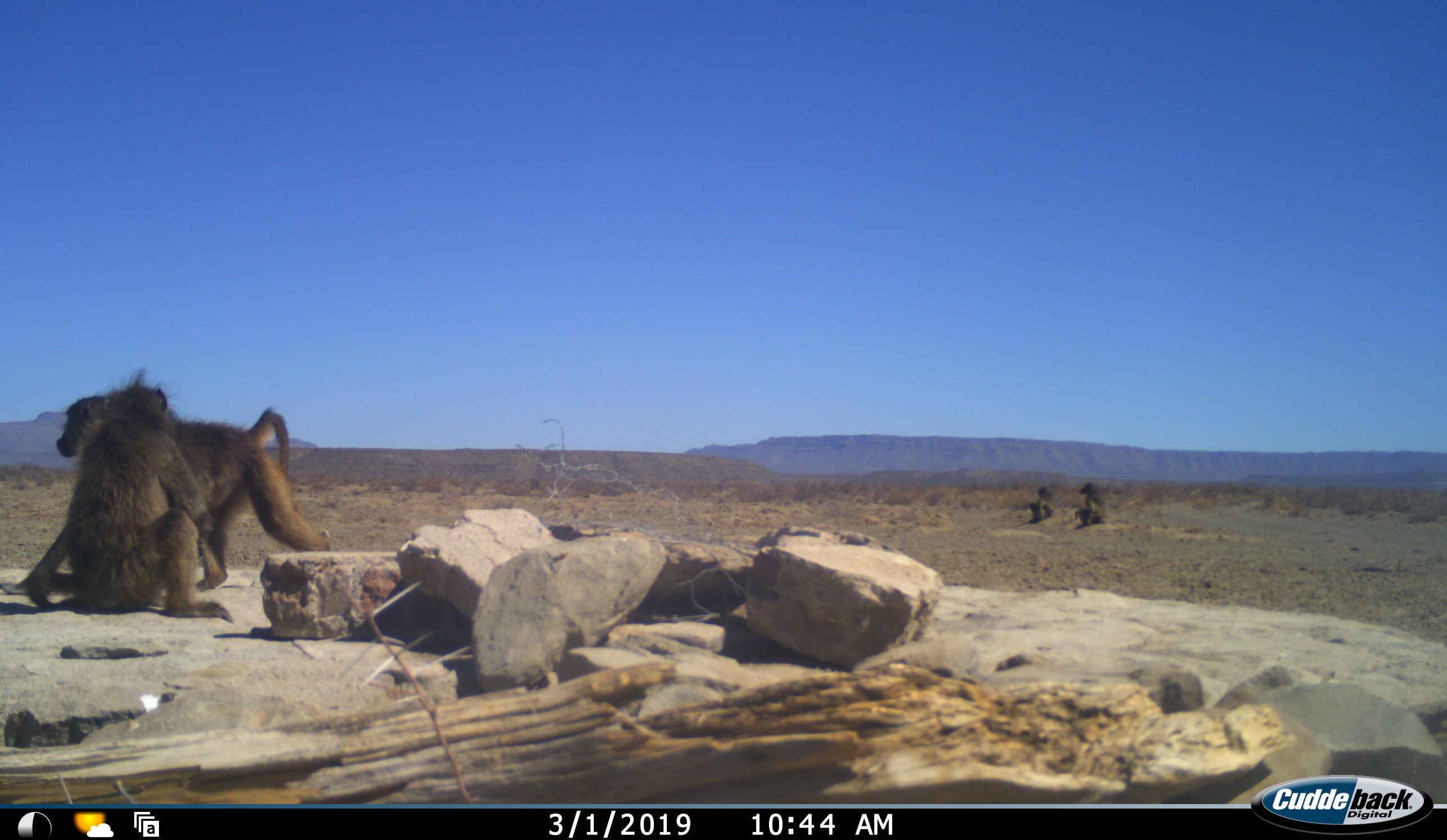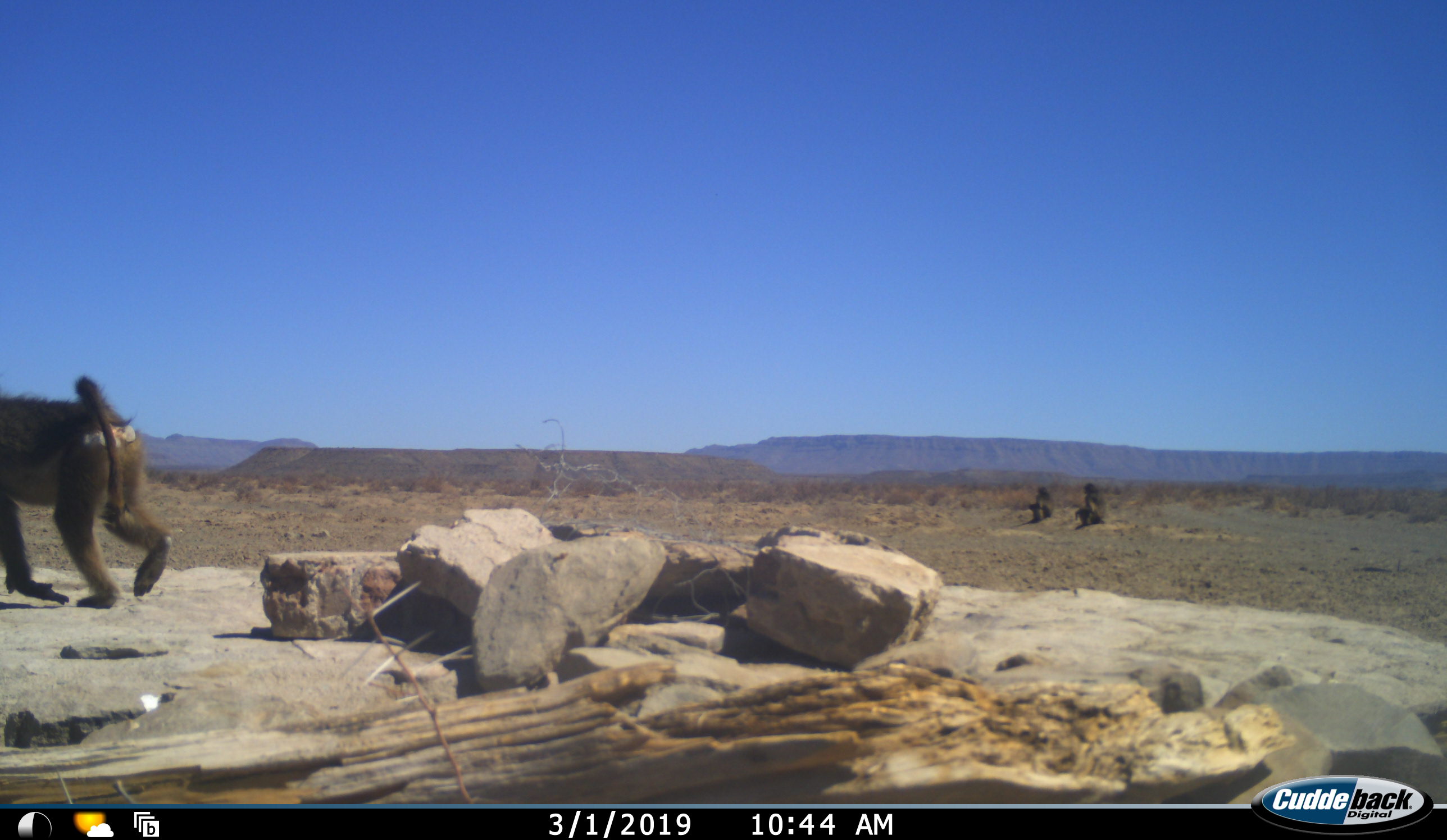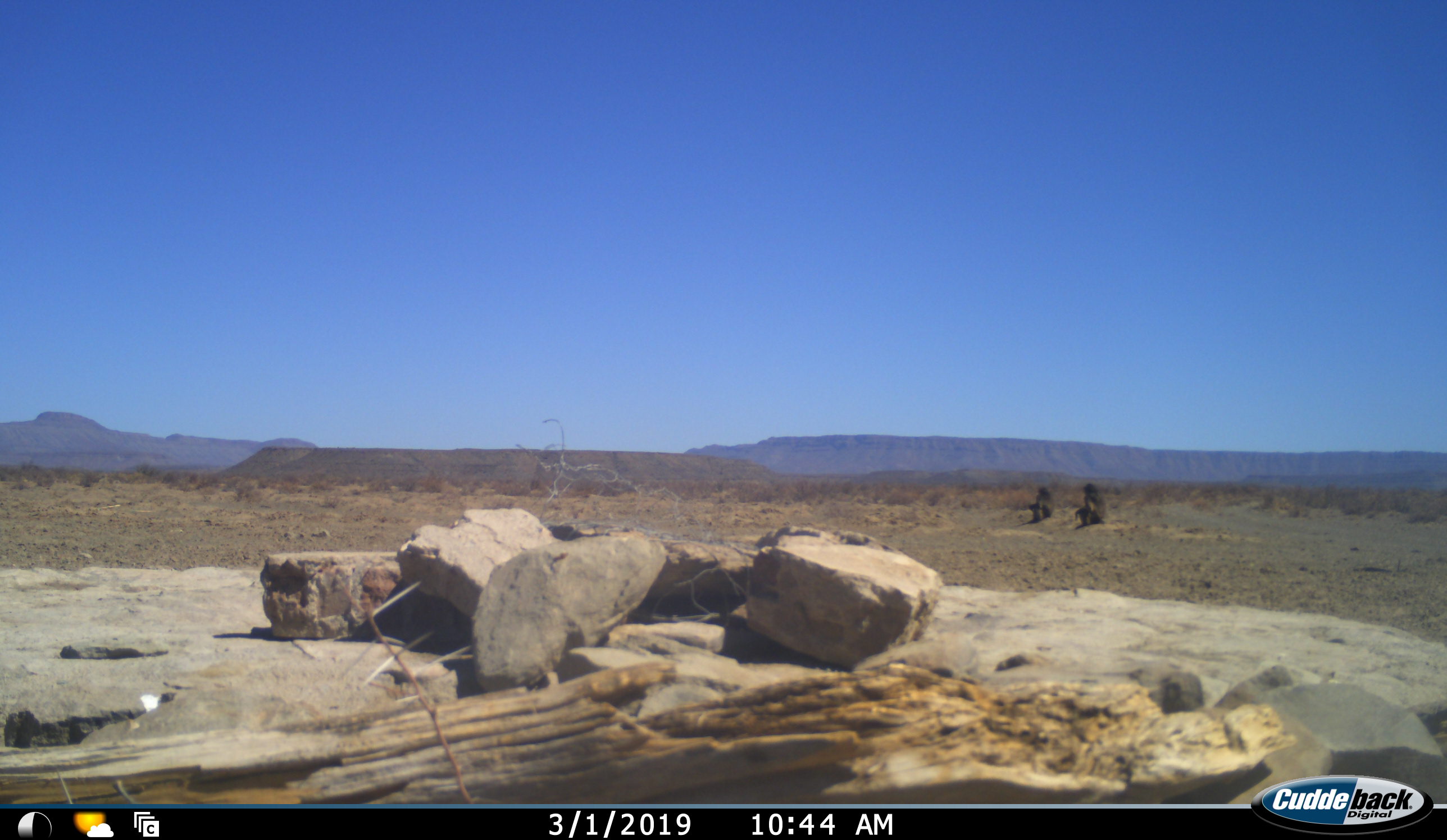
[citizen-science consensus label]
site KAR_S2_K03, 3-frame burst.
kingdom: Animalia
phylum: Chordata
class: Mammalia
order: Primates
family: Cercopithecidae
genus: Papio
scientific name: Papio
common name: baboon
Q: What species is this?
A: Baboon (Papio).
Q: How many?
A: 4.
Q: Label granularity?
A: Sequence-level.